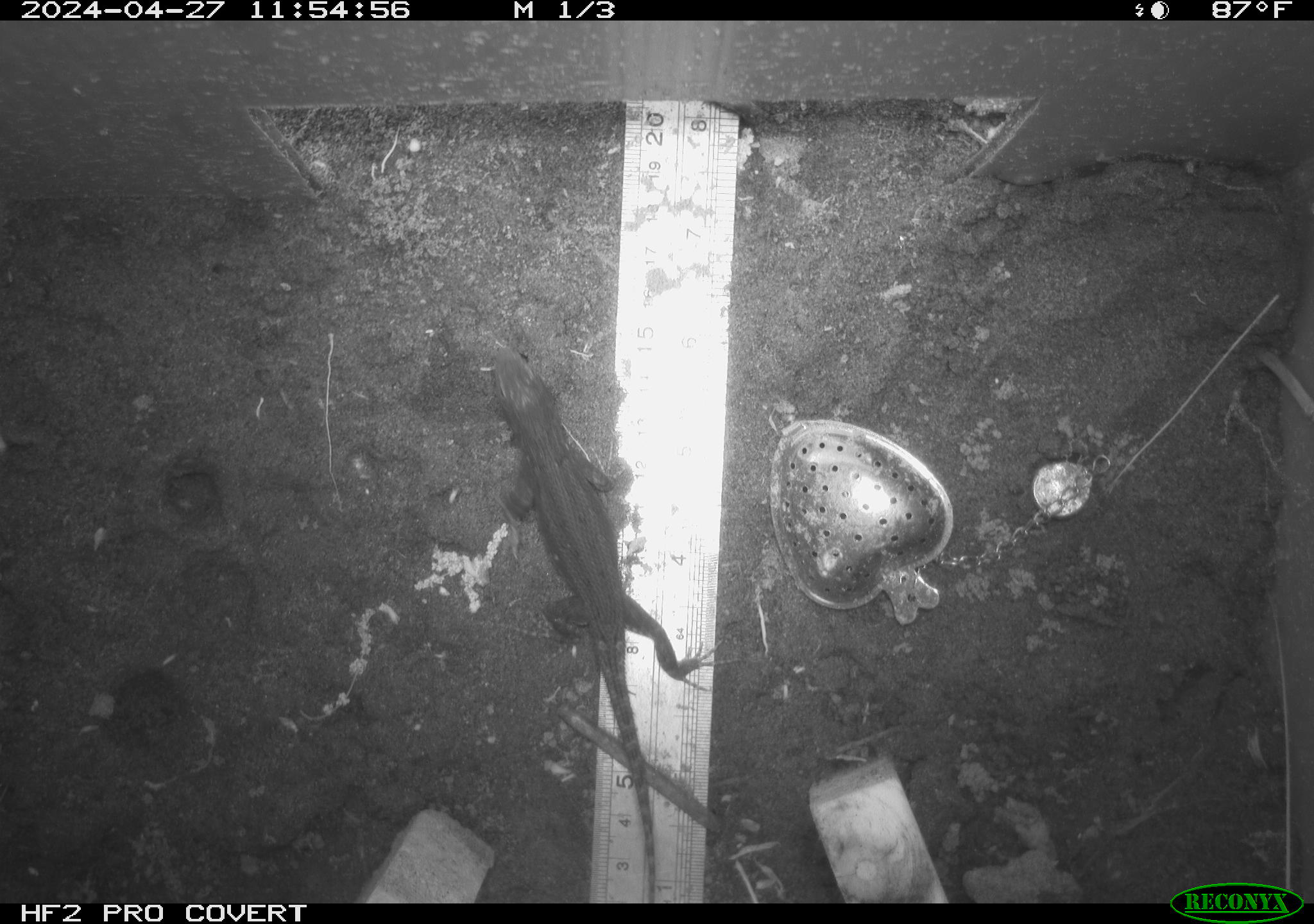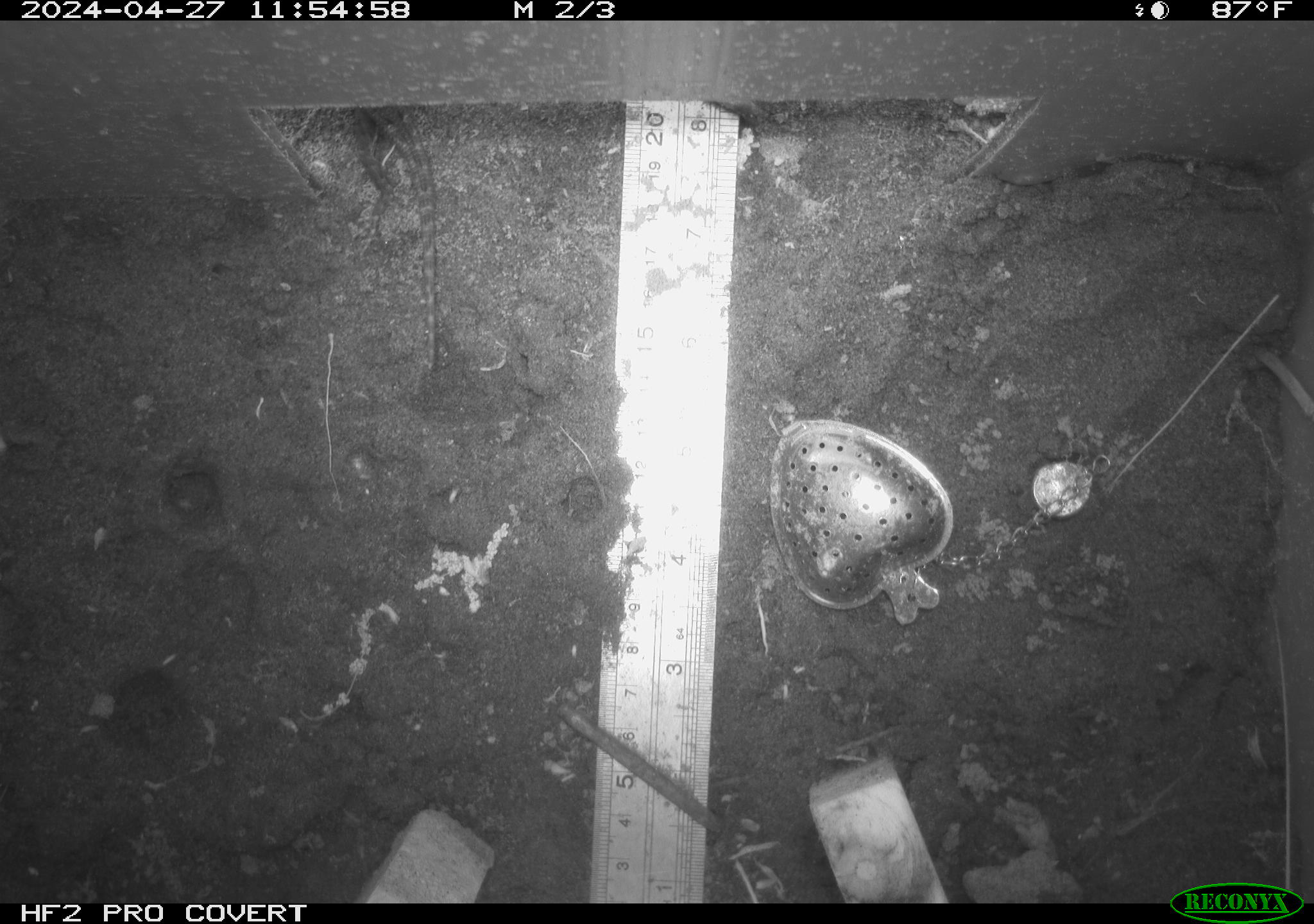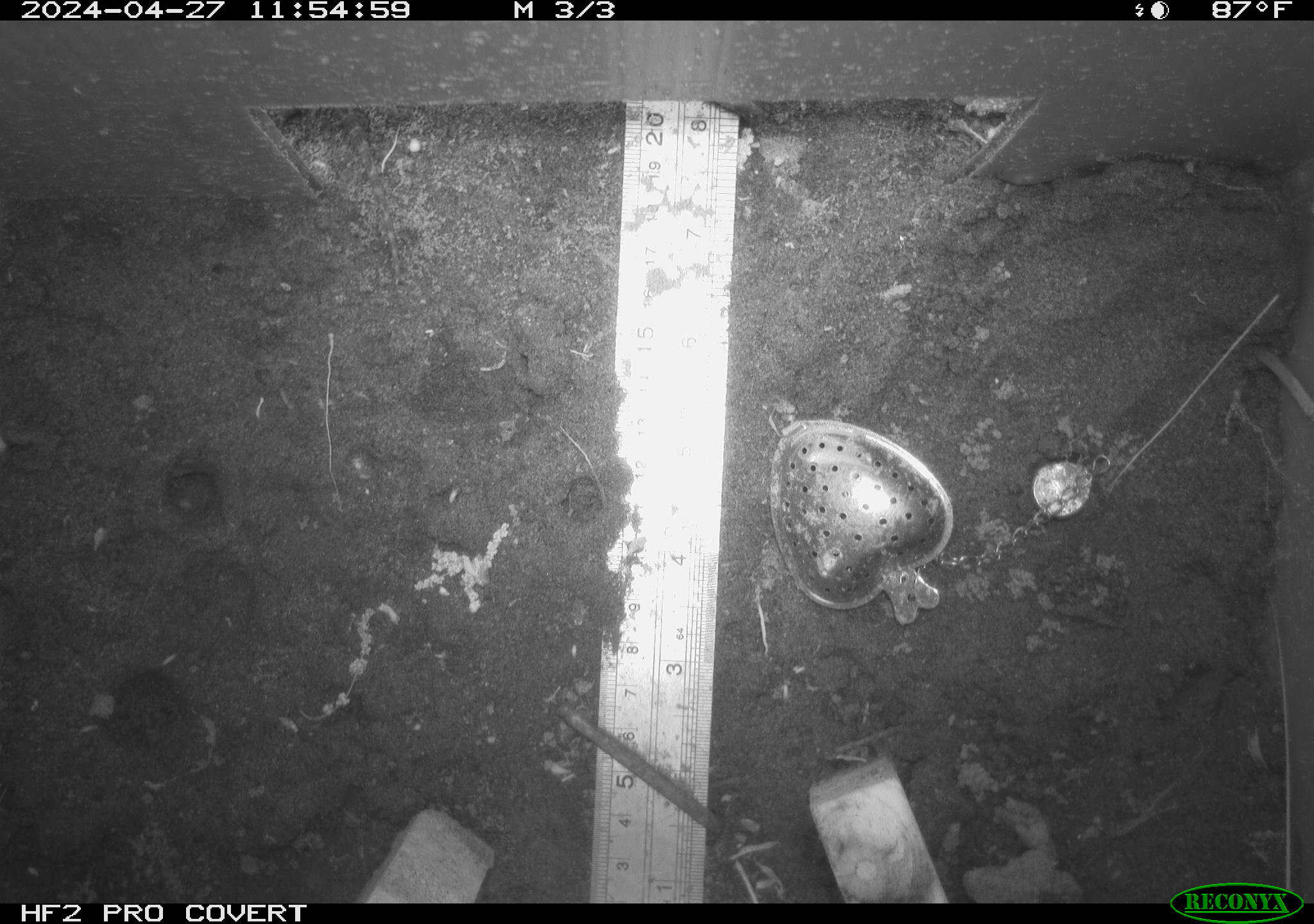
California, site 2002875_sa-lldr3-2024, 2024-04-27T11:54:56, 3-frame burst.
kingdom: Animalia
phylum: Chordata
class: Reptilia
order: Squamata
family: Phrynosomatidae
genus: Sceloporus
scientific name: Sceloporus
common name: spiny lizards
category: sceloporus species